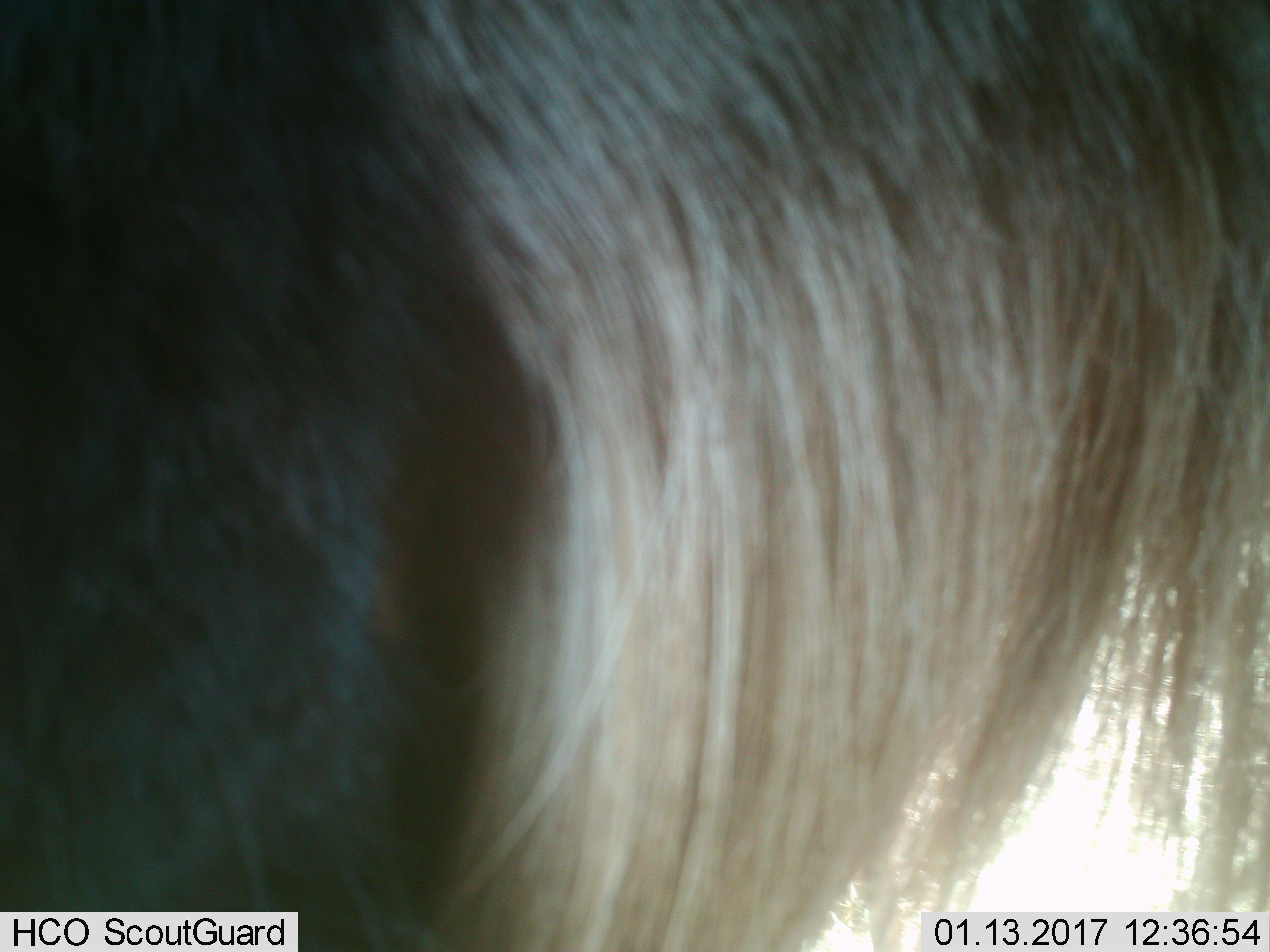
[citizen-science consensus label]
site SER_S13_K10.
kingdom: Animalia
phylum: Chordata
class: Mammalia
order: Artiodactyla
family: Bovidae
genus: Connochaetes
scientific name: Connochaetes taurinus taurinus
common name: blue wildebeest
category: wildebeestblue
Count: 1.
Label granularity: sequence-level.